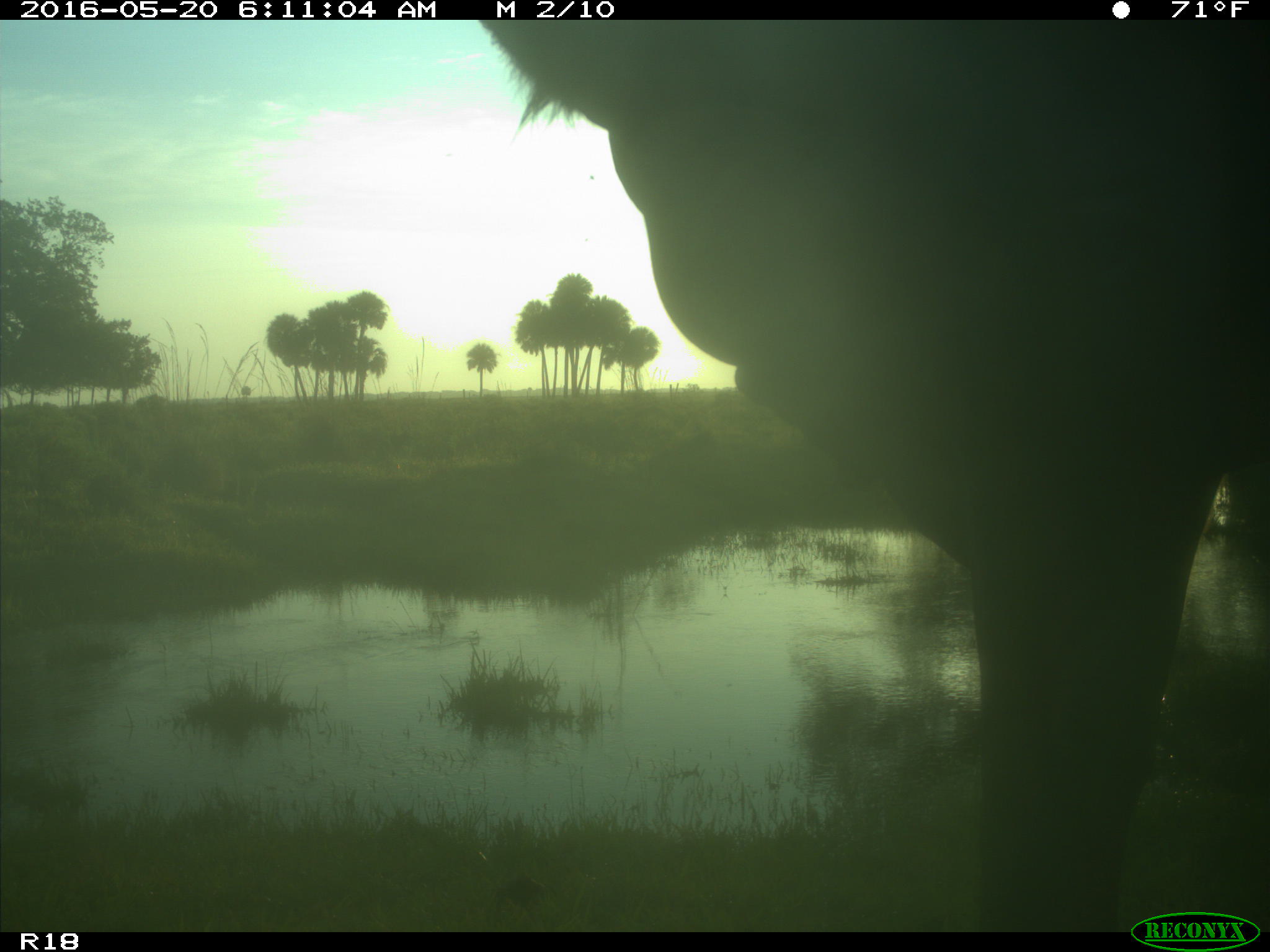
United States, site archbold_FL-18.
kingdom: Animalia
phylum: Chordata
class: Mammalia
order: Artiodactyla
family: Bovidae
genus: Bos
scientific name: Bos taurus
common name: domestic cow